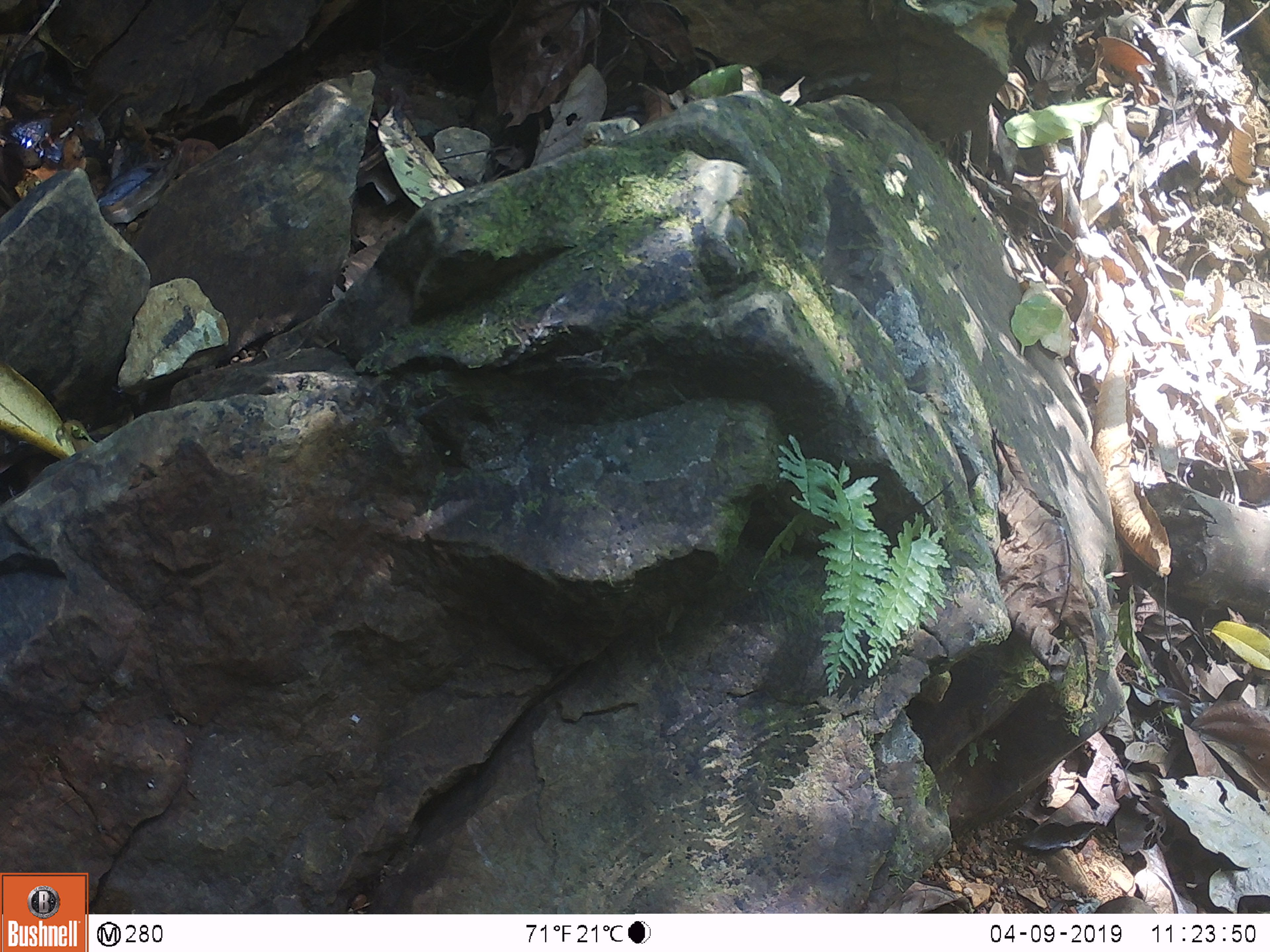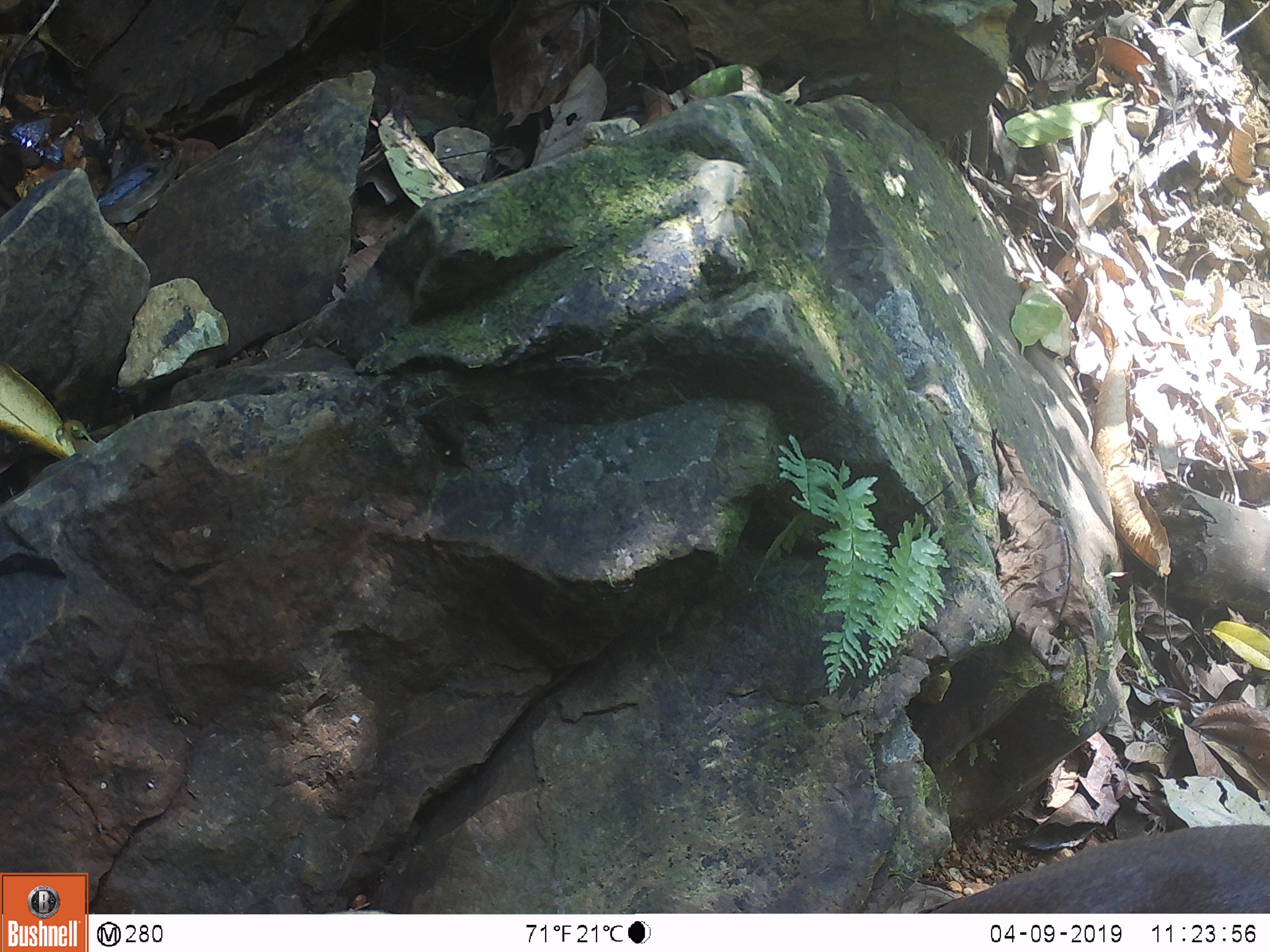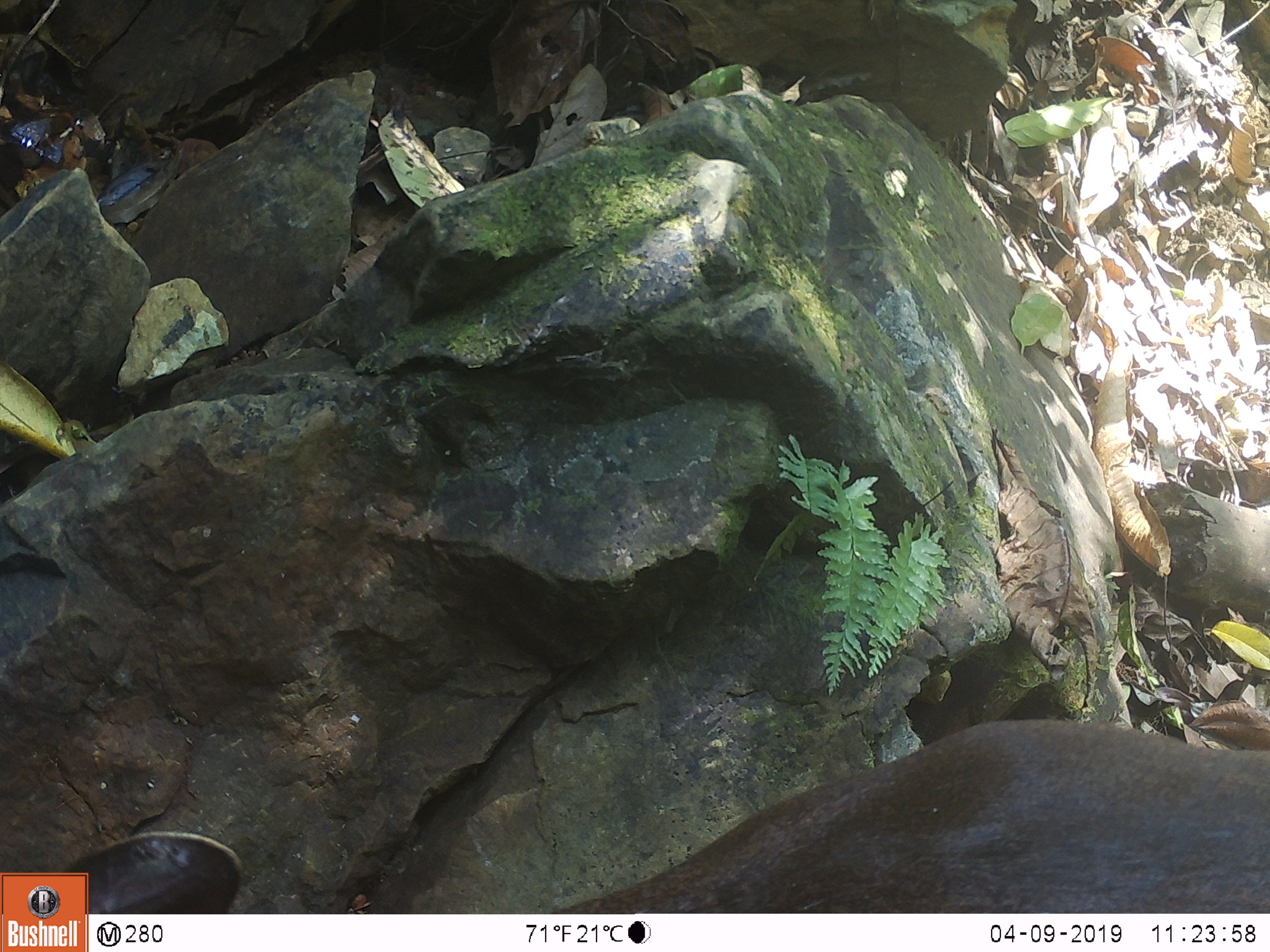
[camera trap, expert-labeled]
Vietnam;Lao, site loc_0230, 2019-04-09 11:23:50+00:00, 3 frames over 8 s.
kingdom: Animalia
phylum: Chordata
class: Mammalia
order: Artiodactyla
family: Cervidae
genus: Muntiacus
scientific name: Muntiacus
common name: muntjacs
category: unidentified muntjac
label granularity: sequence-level